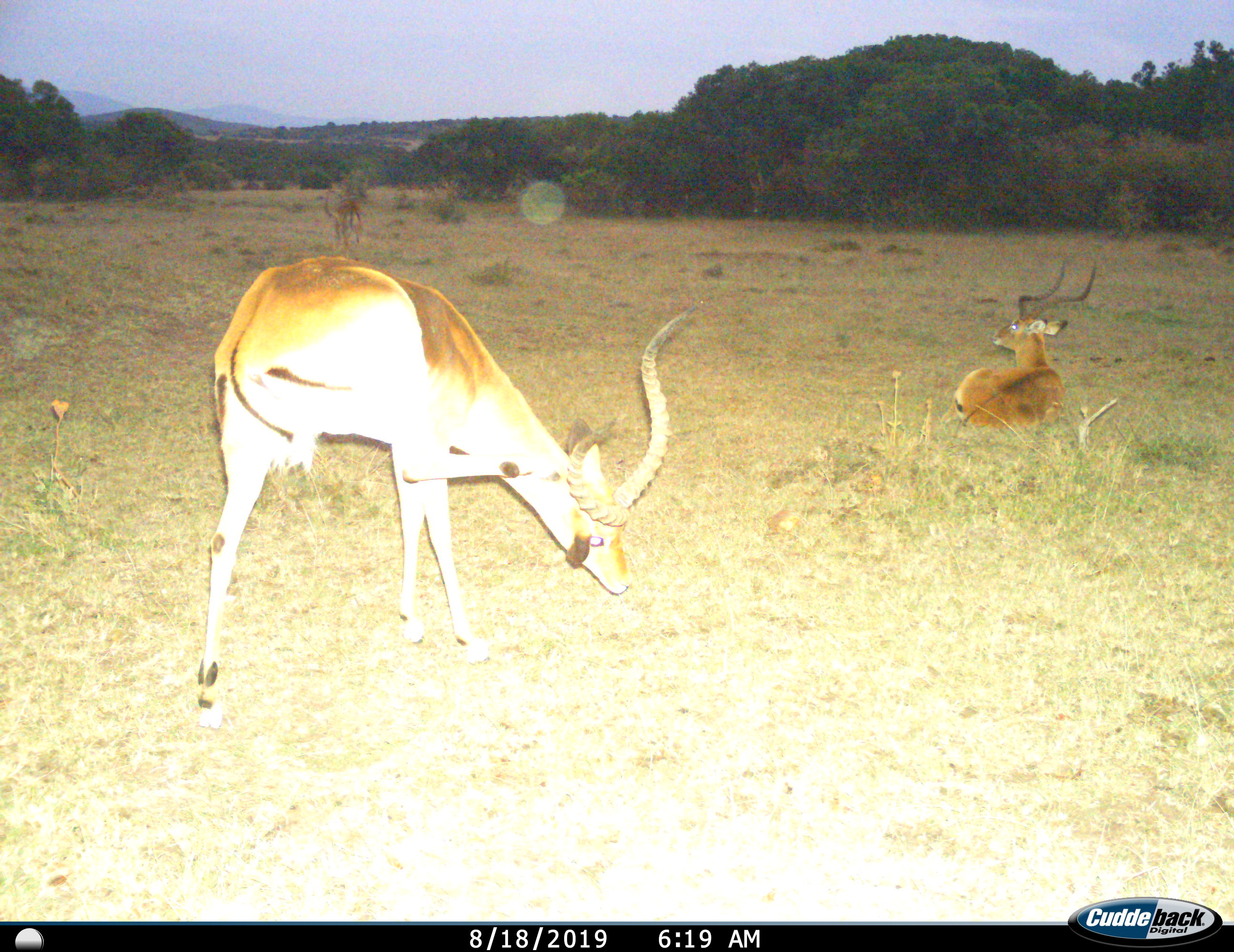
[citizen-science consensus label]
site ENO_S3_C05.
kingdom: Animalia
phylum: Chordata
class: Mammalia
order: Artiodactyla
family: Bovidae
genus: Aepyceros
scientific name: Aepyceros melampus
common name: impala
Impala (Aepyceros melampus), count 3. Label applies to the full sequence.